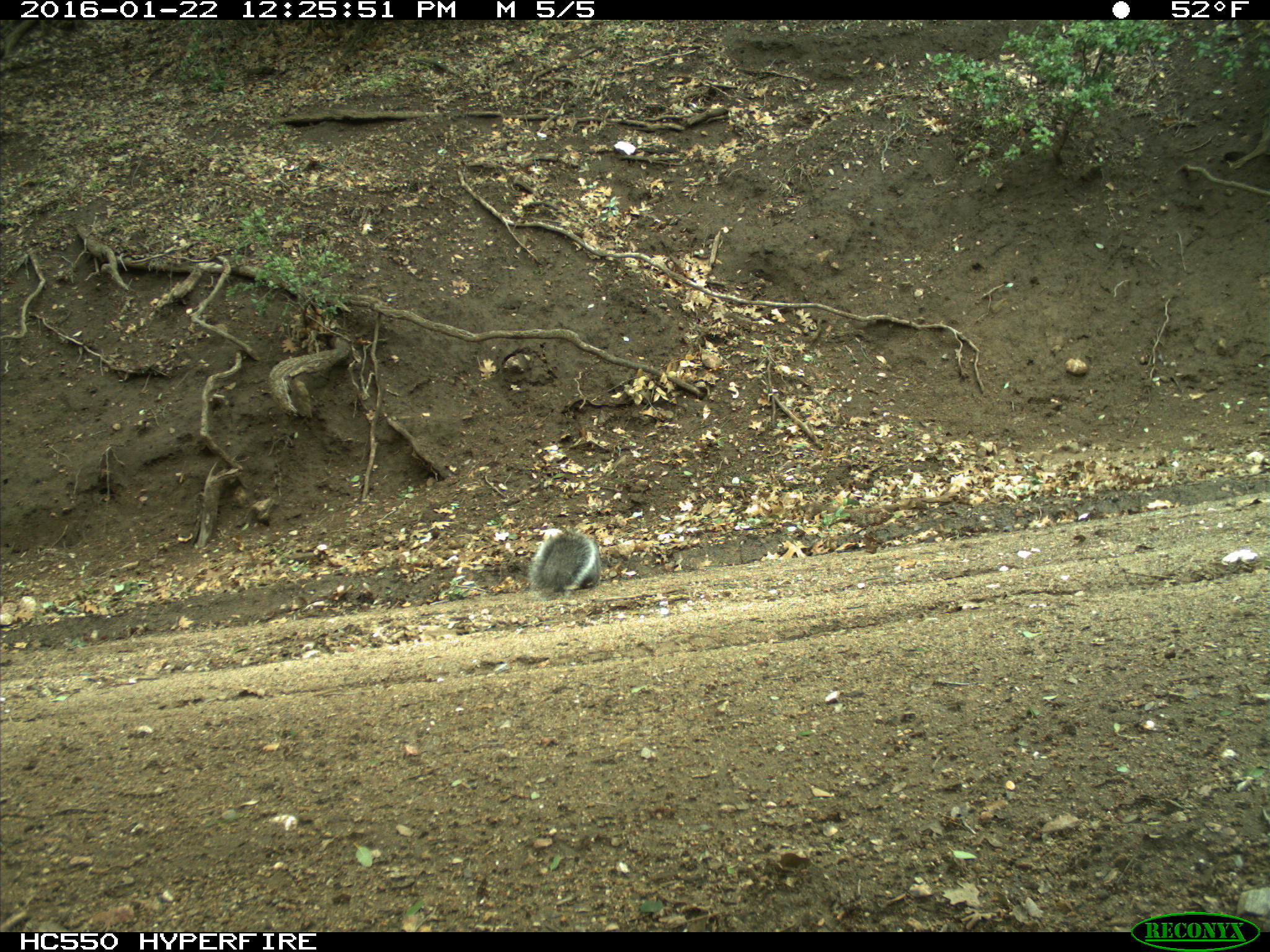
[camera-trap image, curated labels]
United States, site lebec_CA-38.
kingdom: Animalia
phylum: Chordata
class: Mammalia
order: Rodentia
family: Sciuridae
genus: Sciurus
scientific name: Sciurus carolinensis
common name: eastern gray squirrel